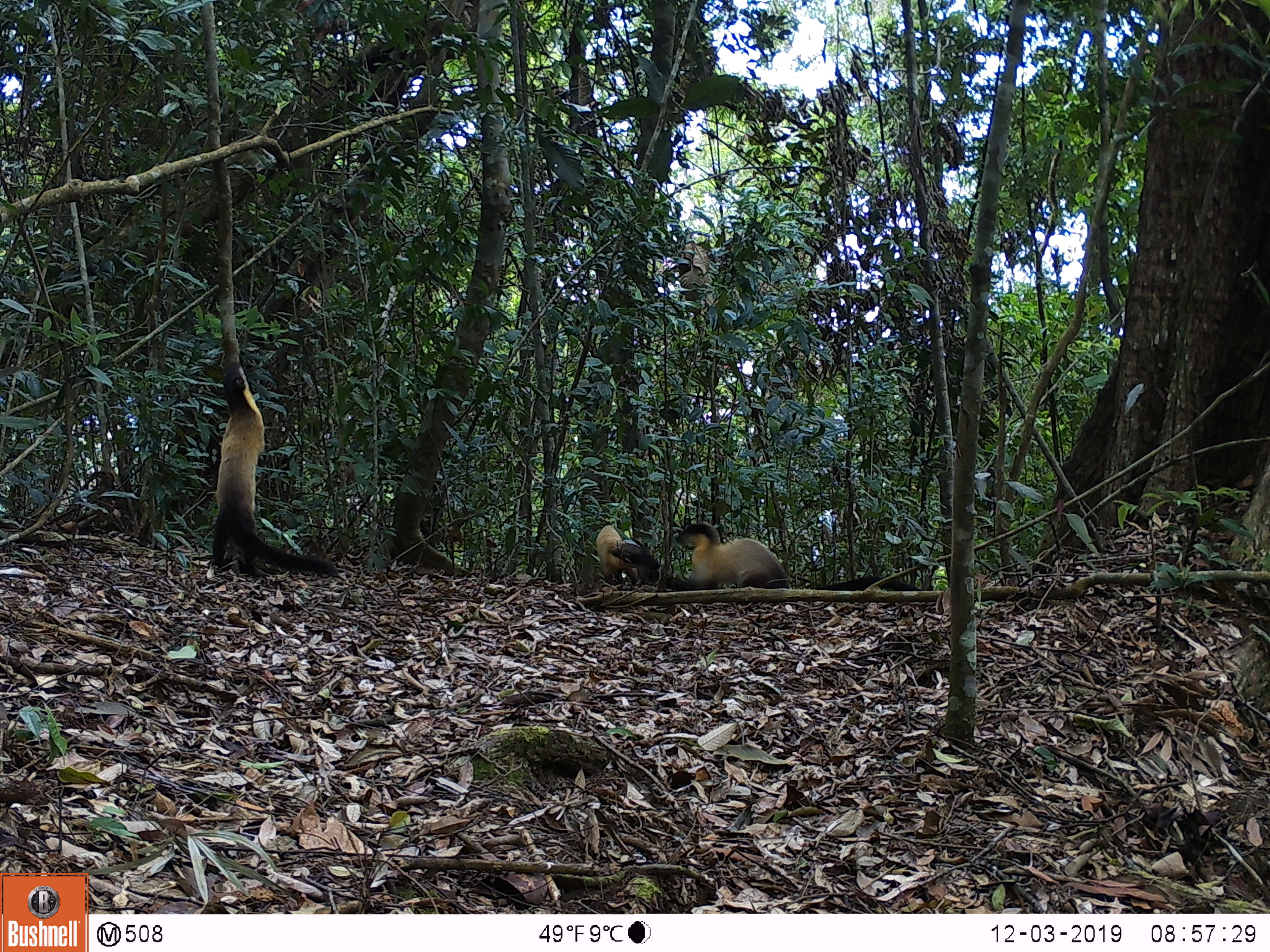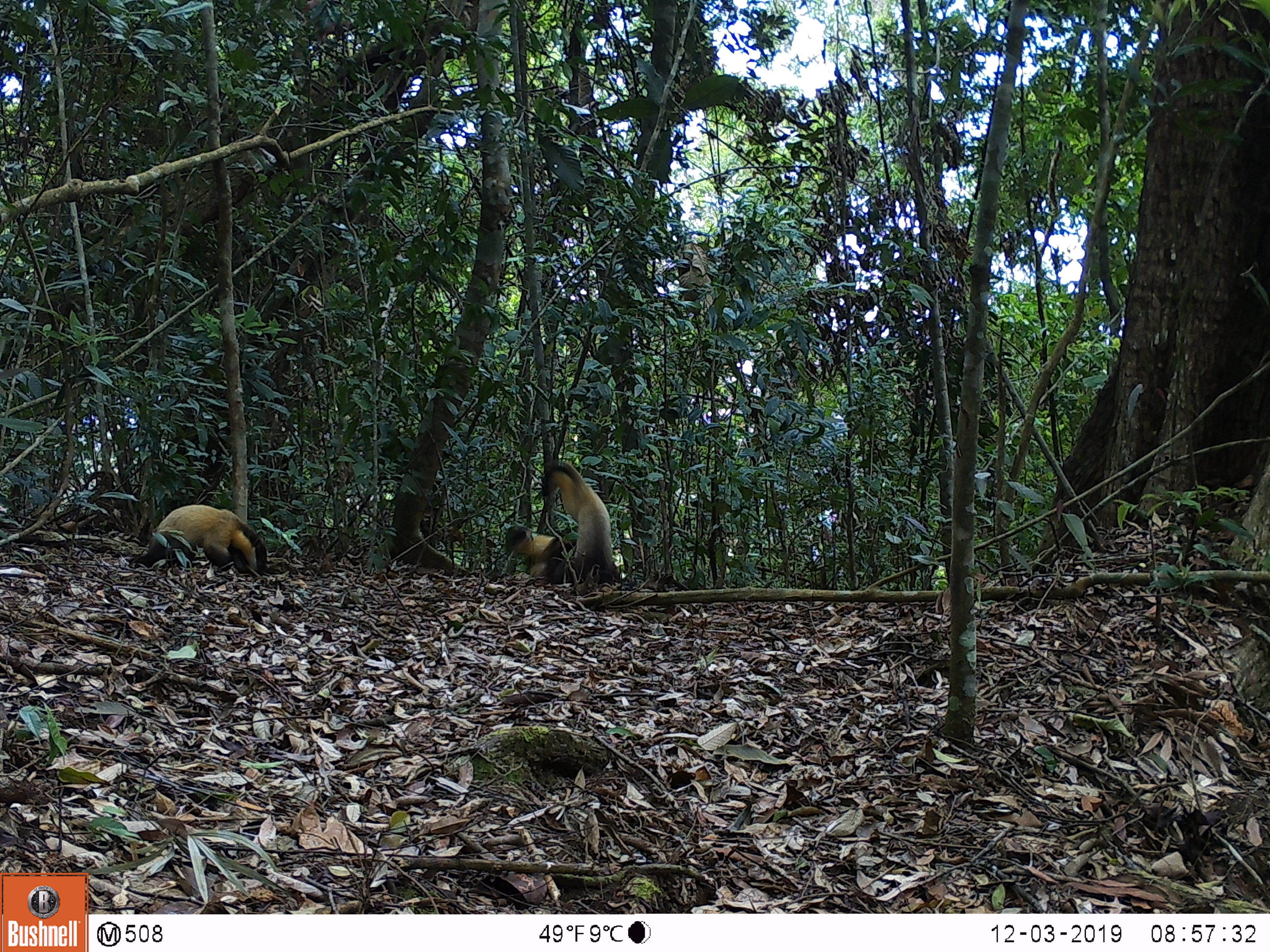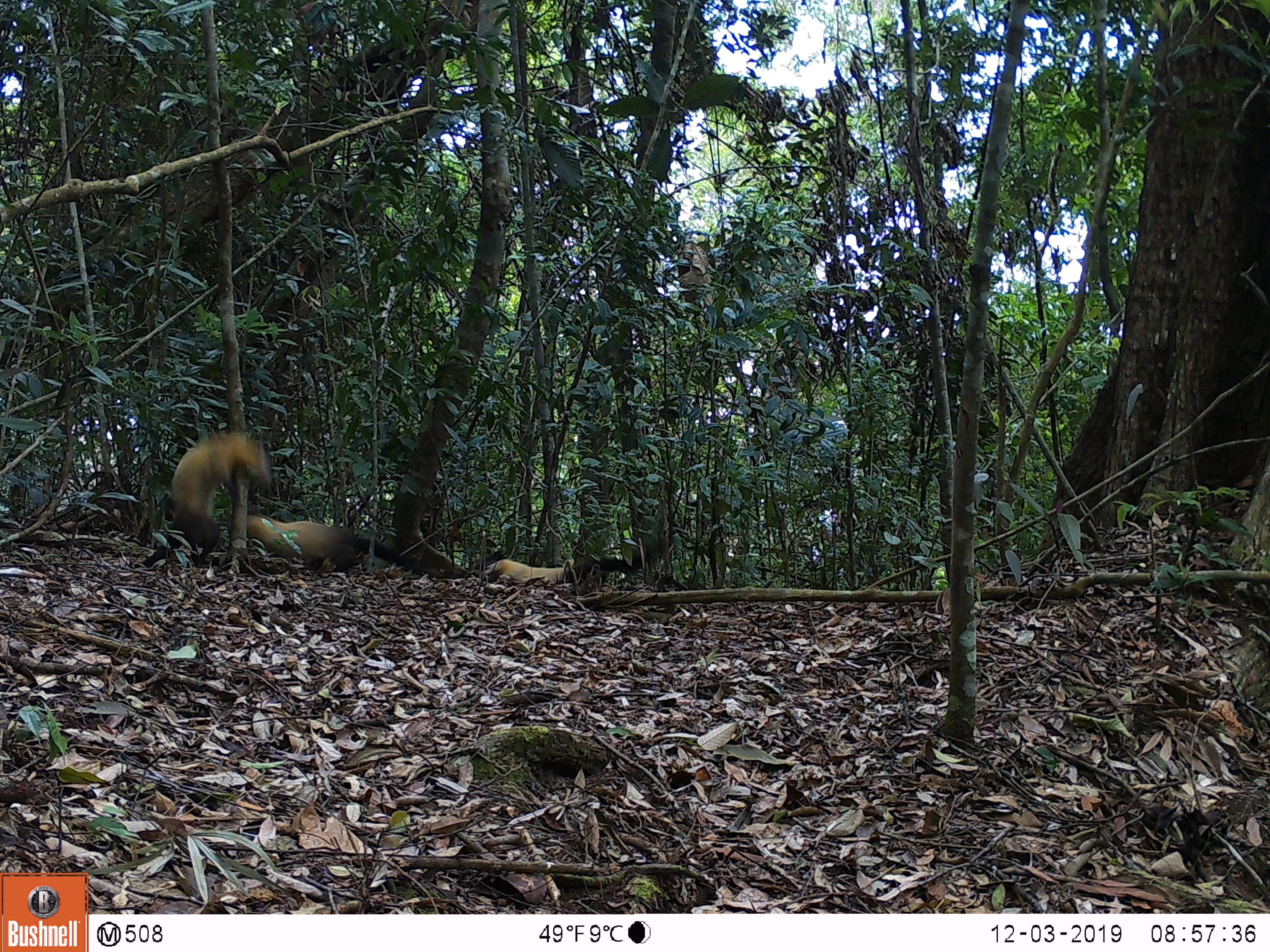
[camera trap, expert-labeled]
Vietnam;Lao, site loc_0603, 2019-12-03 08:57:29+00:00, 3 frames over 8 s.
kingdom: Animalia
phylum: Chordata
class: Mammalia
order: Carnivora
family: Mustelidae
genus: Martes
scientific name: Martes flavigula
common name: yellow-throated marten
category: yellow throated marten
Yellow throated marten (yellow-throated marten) (Martes flavigula). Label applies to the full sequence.